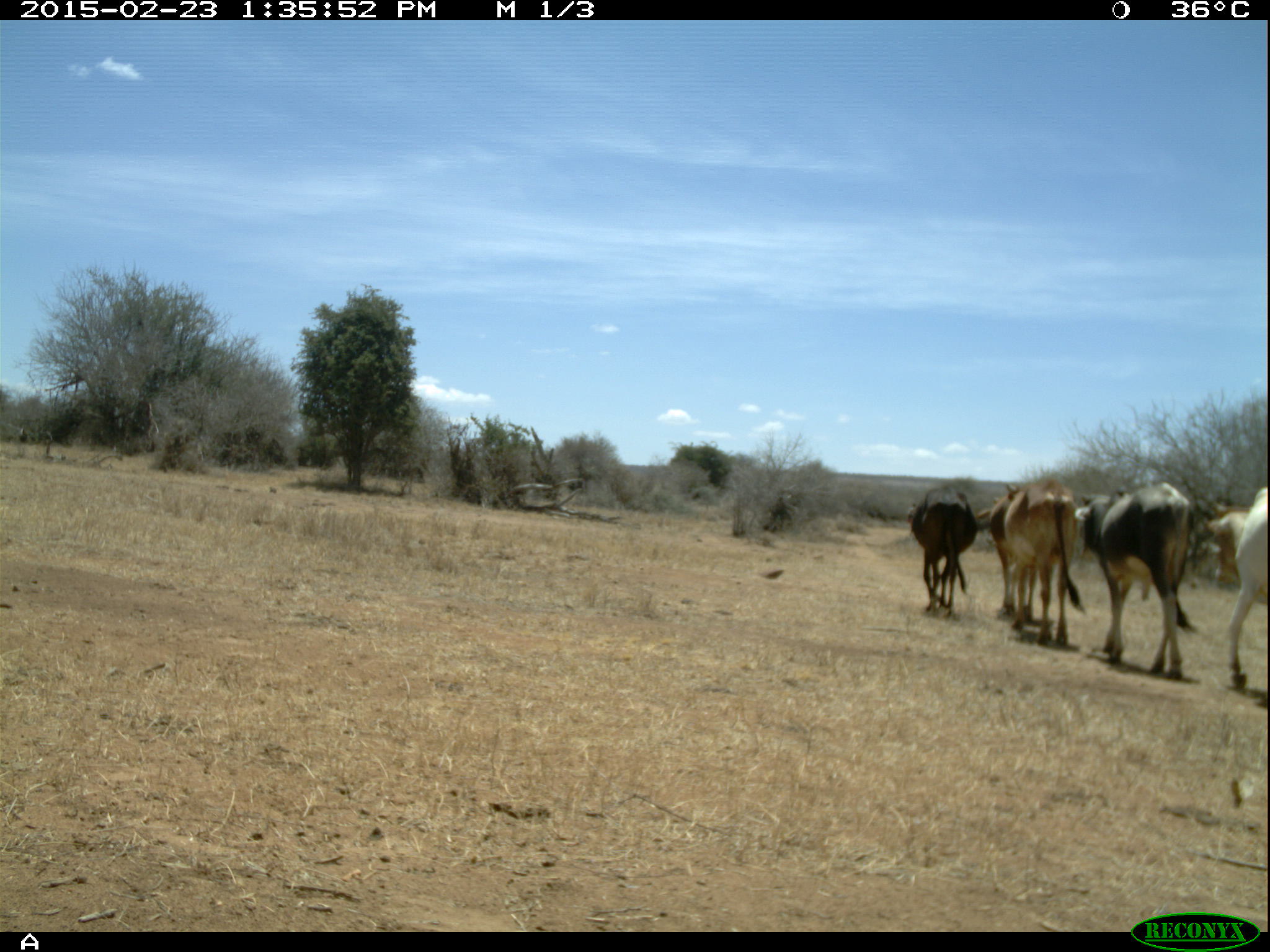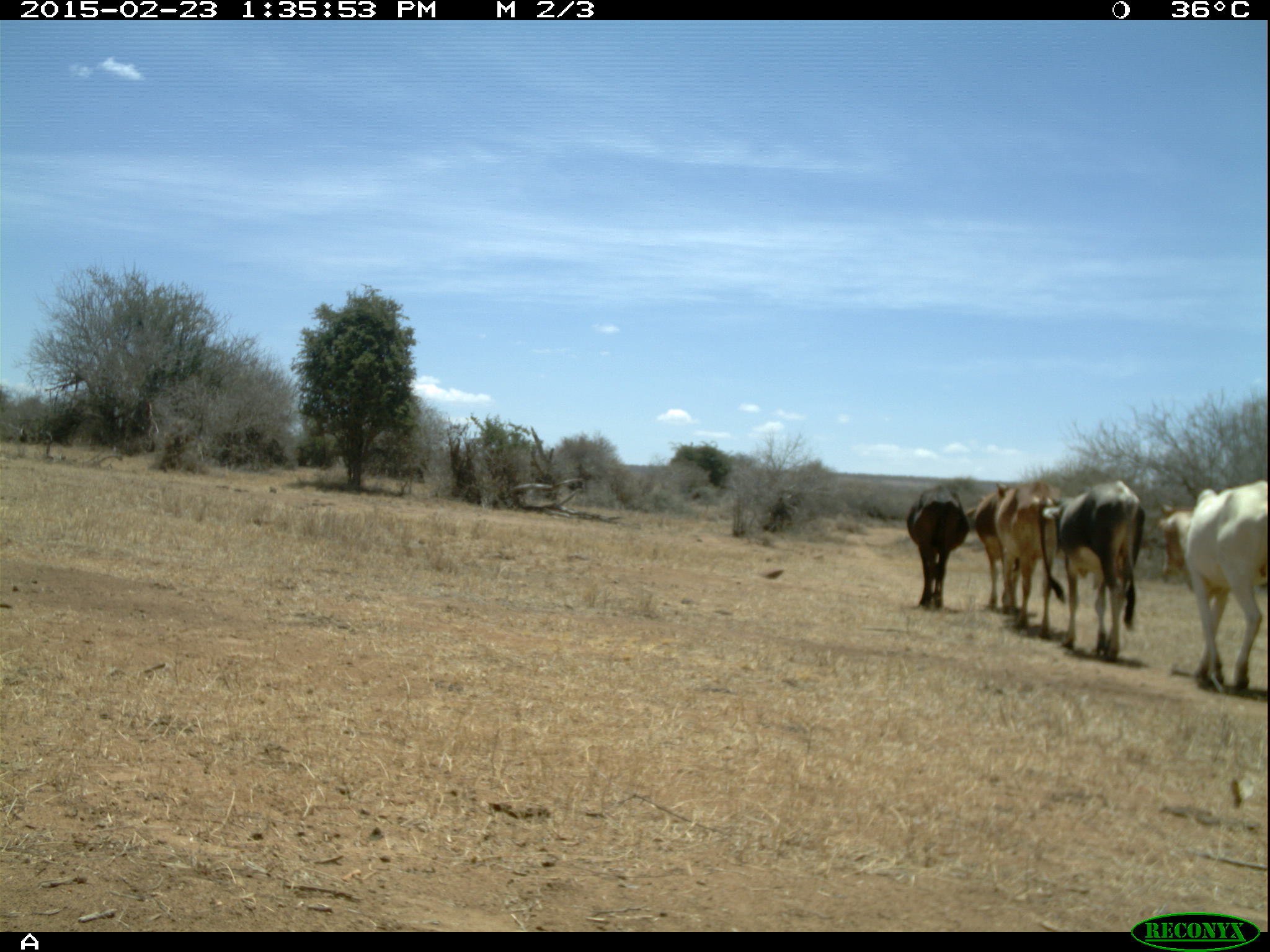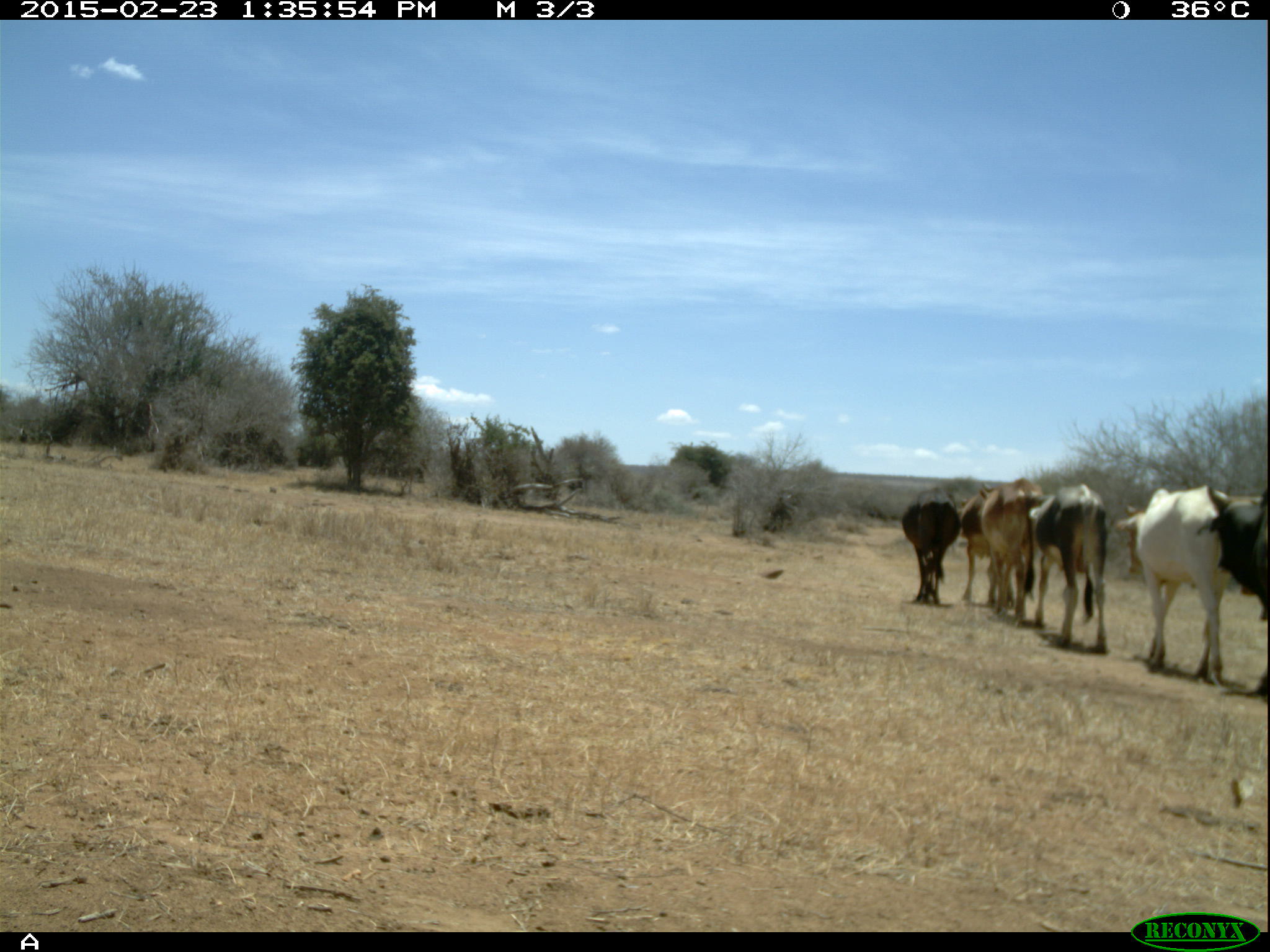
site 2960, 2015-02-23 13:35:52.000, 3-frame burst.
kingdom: Animalia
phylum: Chordata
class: Mammalia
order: Artiodactyla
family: Bovidae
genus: Bos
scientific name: Bos taurus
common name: domestic cattle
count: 15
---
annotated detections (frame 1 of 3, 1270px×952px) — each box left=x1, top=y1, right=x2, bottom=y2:
bos taurus: left=1074, top=485, right=1193, bottom=680; left=1003, top=479, right=1081, bottom=643; left=1204, top=487, right=1267, bottom=685; left=908, top=484, right=981, bottom=617; left=978, top=494, right=1036, bottom=620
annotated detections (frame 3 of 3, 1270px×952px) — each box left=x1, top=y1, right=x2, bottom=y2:
bos taurus: left=1109, top=486, right=1232, bottom=684; left=1193, top=482, right=1266, bottom=698; left=1025, top=481, right=1110, bottom=655; left=976, top=478, right=1039, bottom=627; left=955, top=486, right=1014, bottom=608; left=898, top=486, right=956, bottom=605